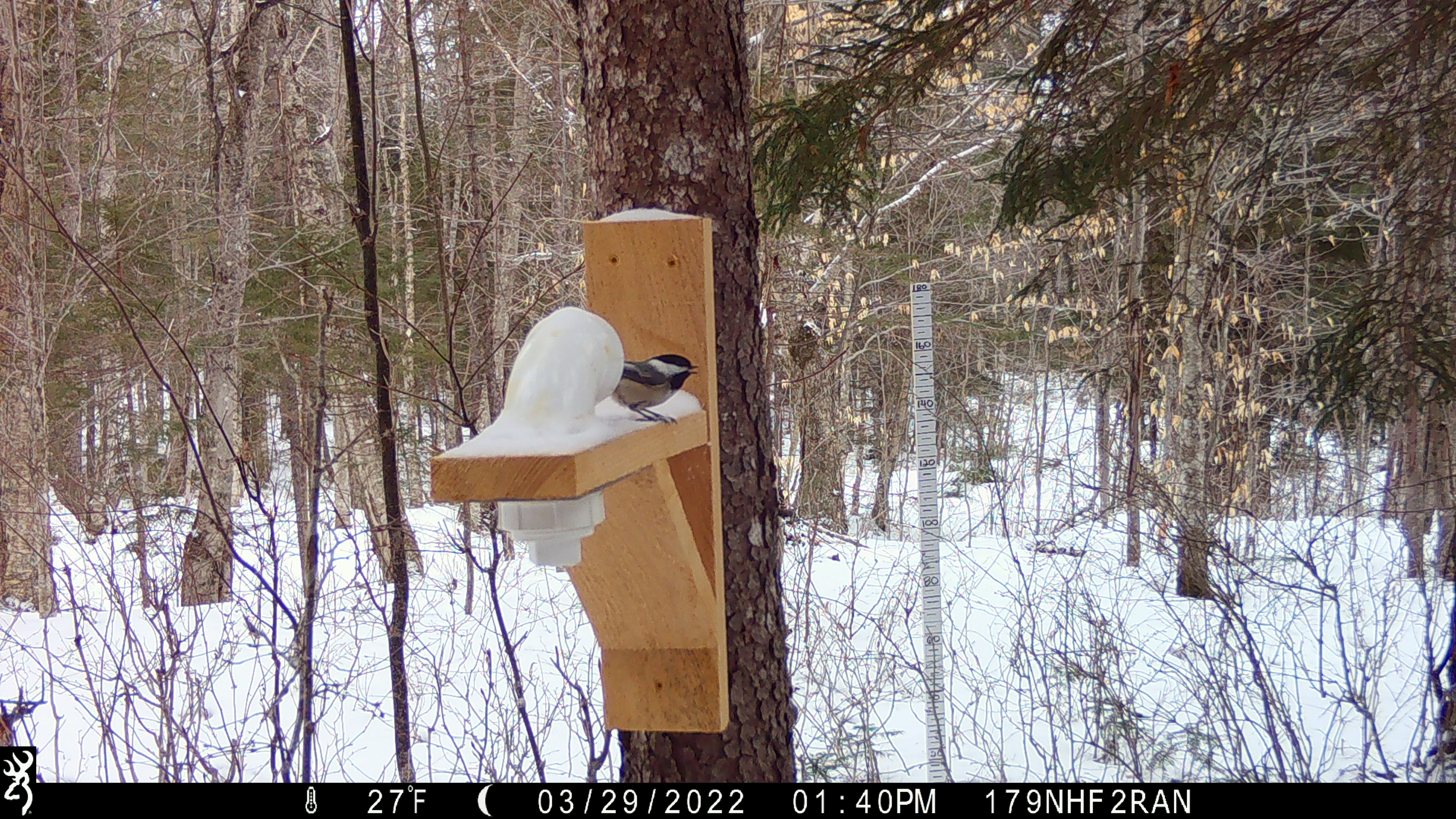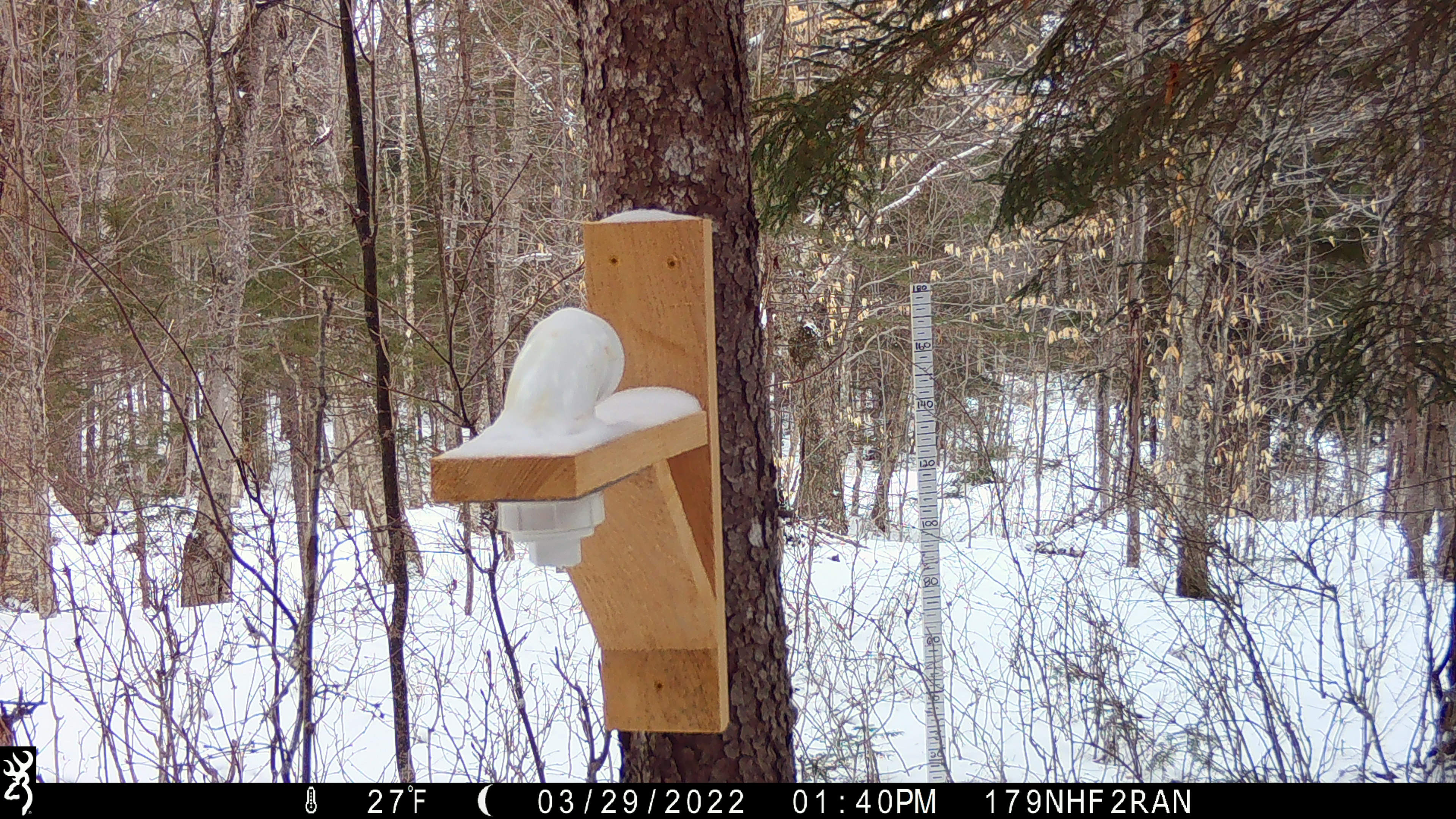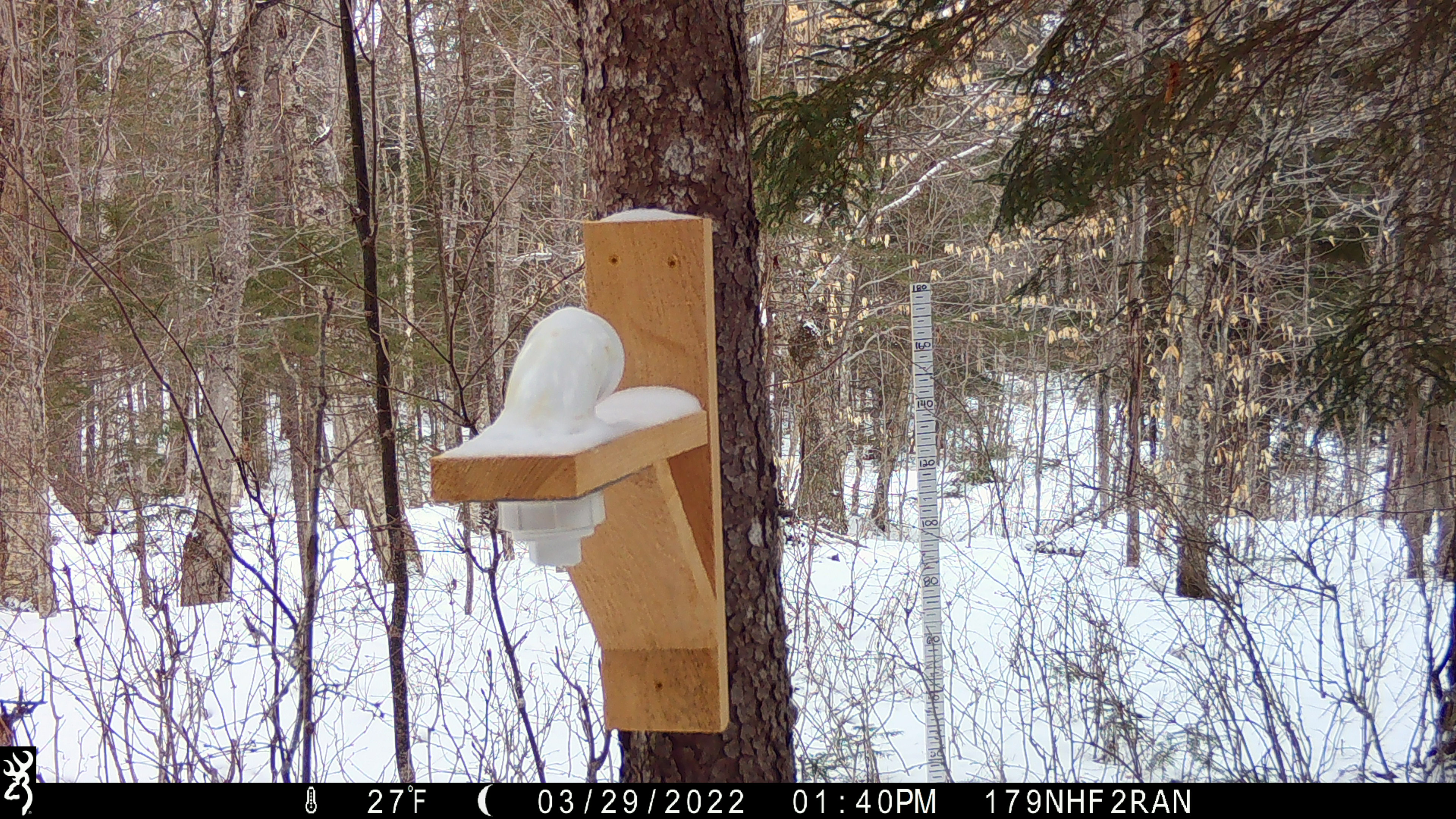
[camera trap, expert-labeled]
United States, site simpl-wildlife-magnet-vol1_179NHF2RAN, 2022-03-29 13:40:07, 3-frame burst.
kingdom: Animalia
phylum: Chordata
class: Aves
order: Passeriformes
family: Paridae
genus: Poecile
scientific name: Poecile atricapillus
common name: black-capped chickadee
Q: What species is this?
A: Black-capped chickadee (Poecile atricapillus).